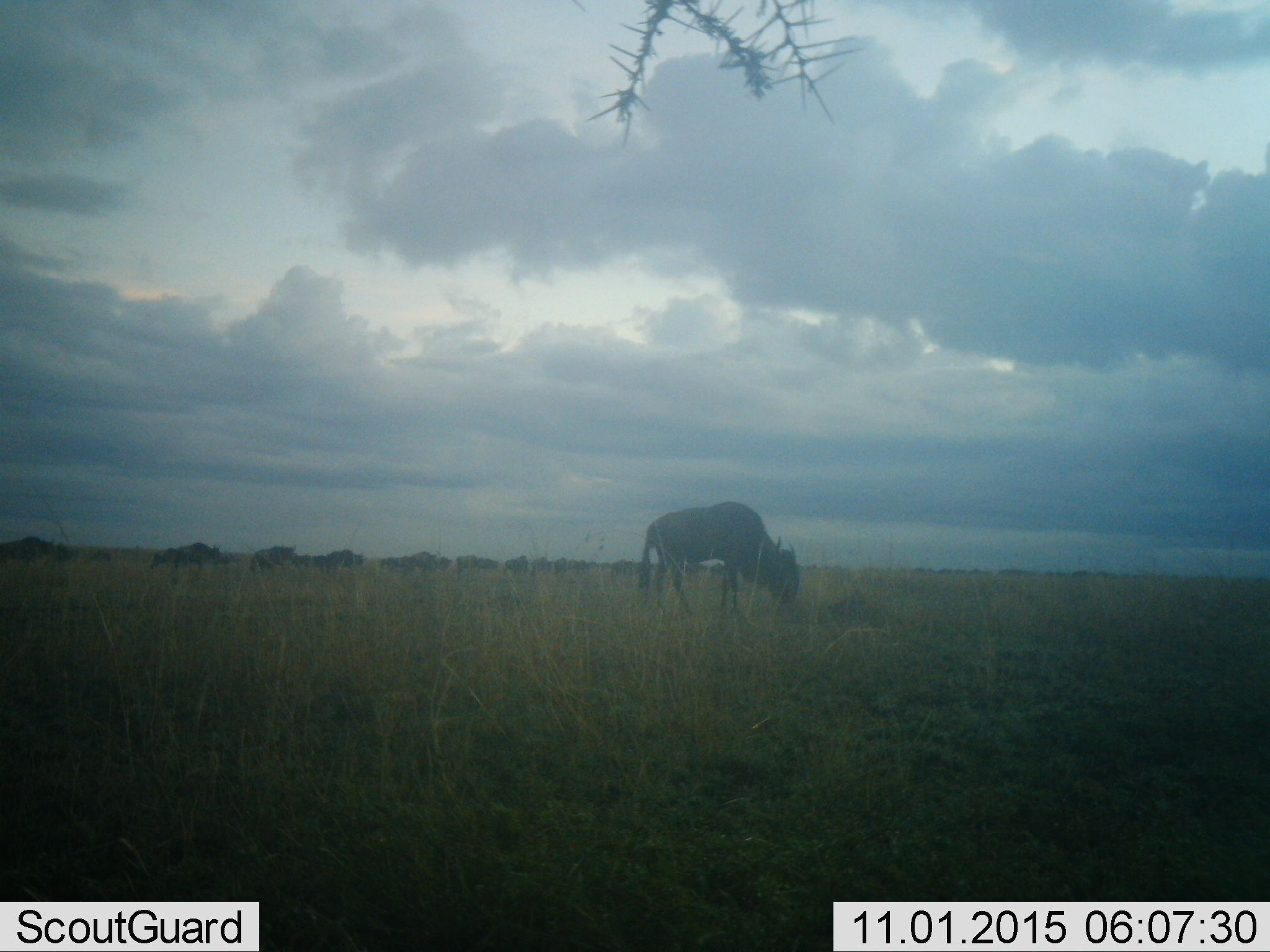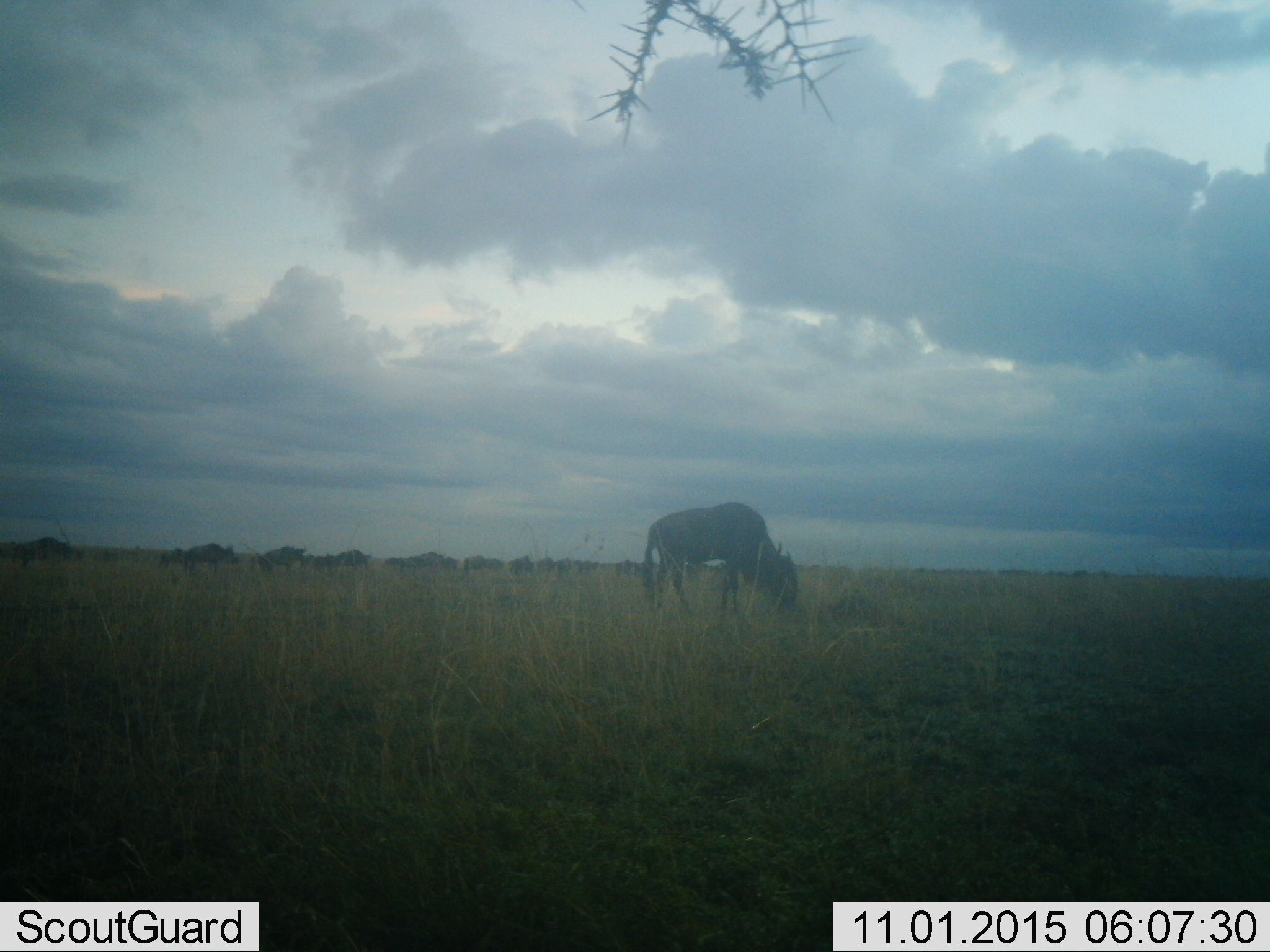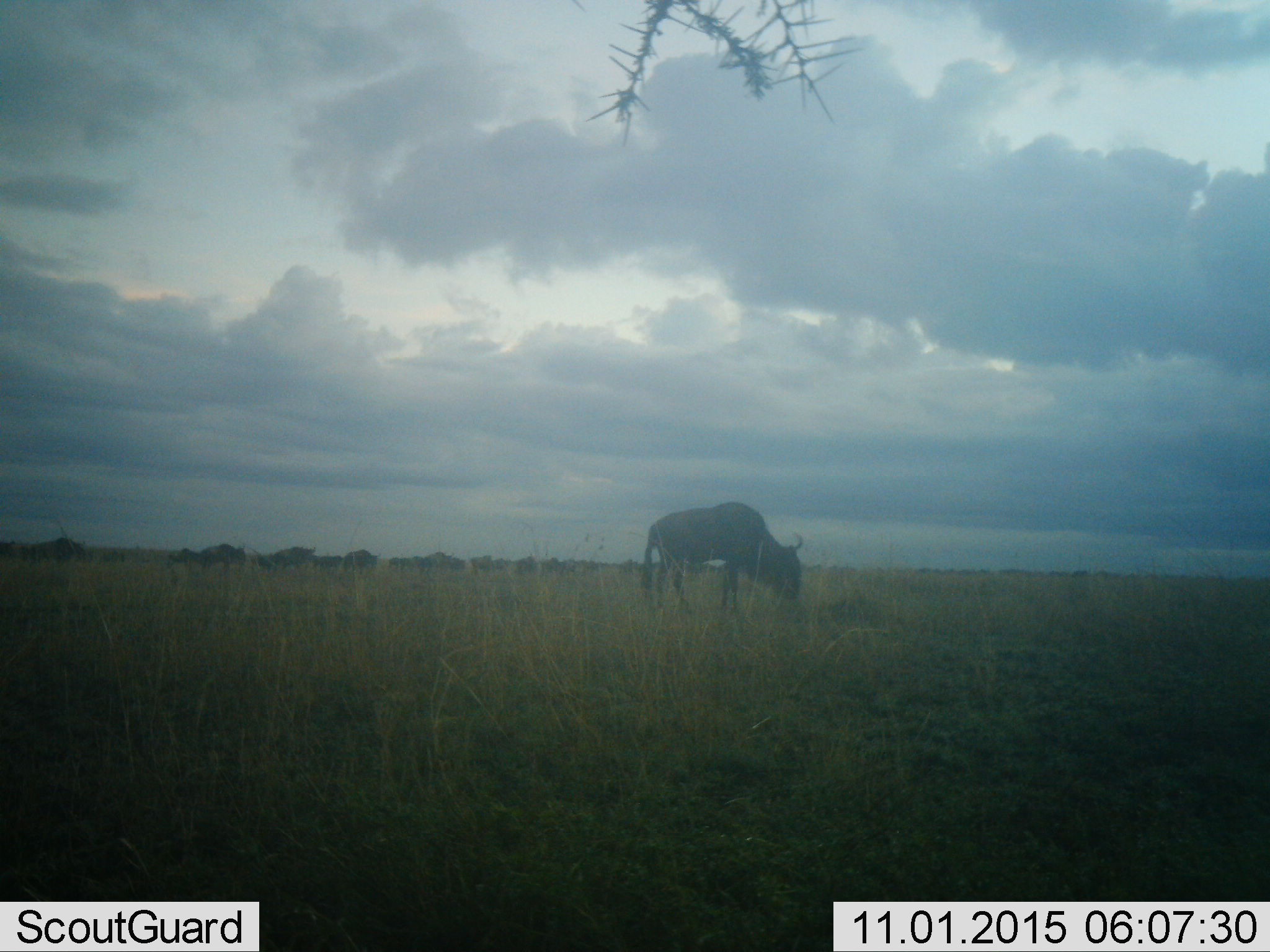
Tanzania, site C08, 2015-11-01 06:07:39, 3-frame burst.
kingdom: Animalia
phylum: Chordata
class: Mammalia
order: Artiodactyla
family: Bovidae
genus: Connochaetes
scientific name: Connochaetes taurinus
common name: blue wildebeest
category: wildebeest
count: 11-50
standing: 25%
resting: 0%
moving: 67%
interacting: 0%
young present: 8%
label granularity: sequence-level